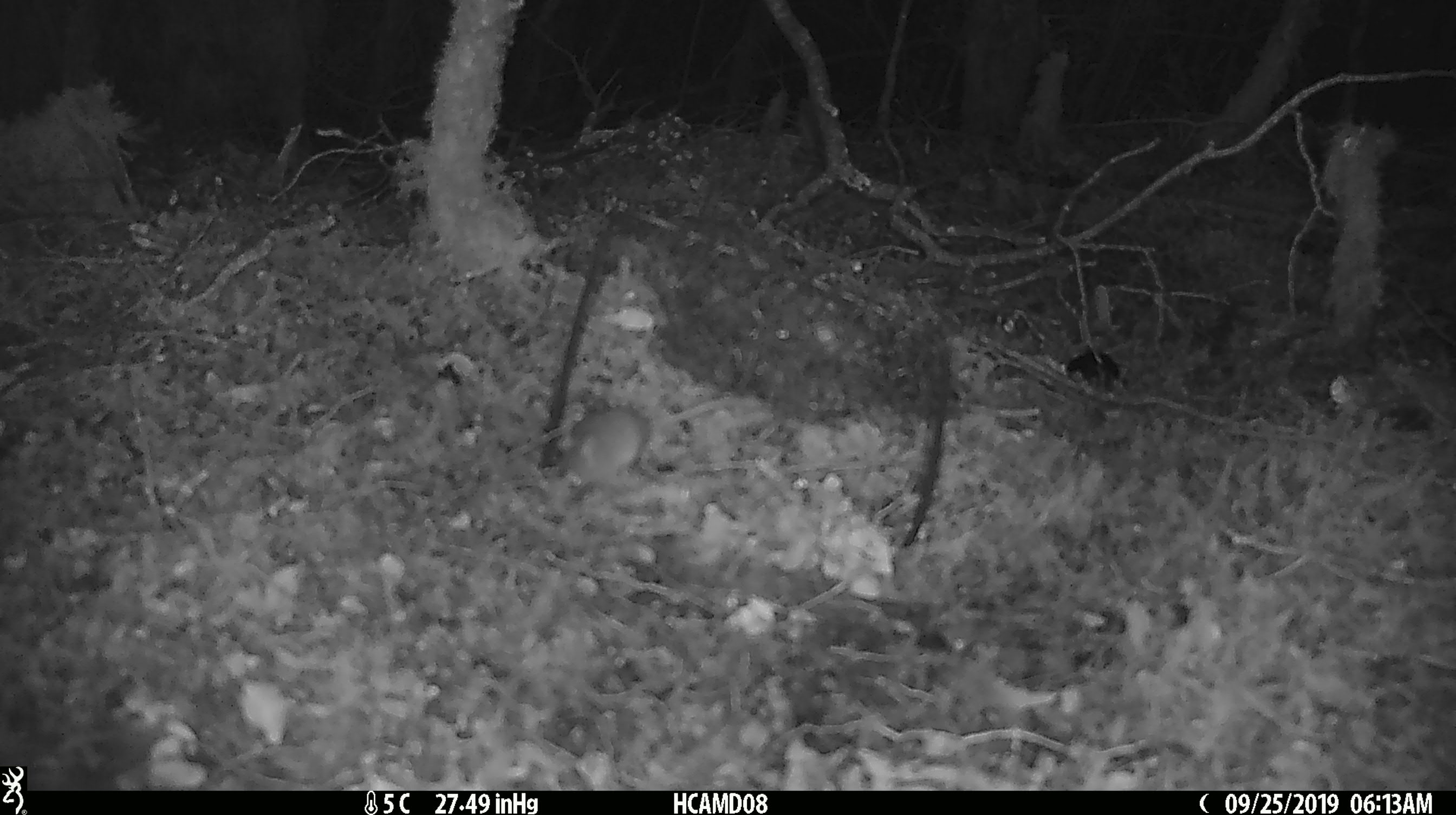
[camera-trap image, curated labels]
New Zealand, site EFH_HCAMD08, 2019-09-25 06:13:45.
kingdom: Animalia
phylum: Chordata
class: Mammalia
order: Rodentia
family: Muridae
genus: Mus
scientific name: Mus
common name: mouse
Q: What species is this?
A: Mouse (Mus).